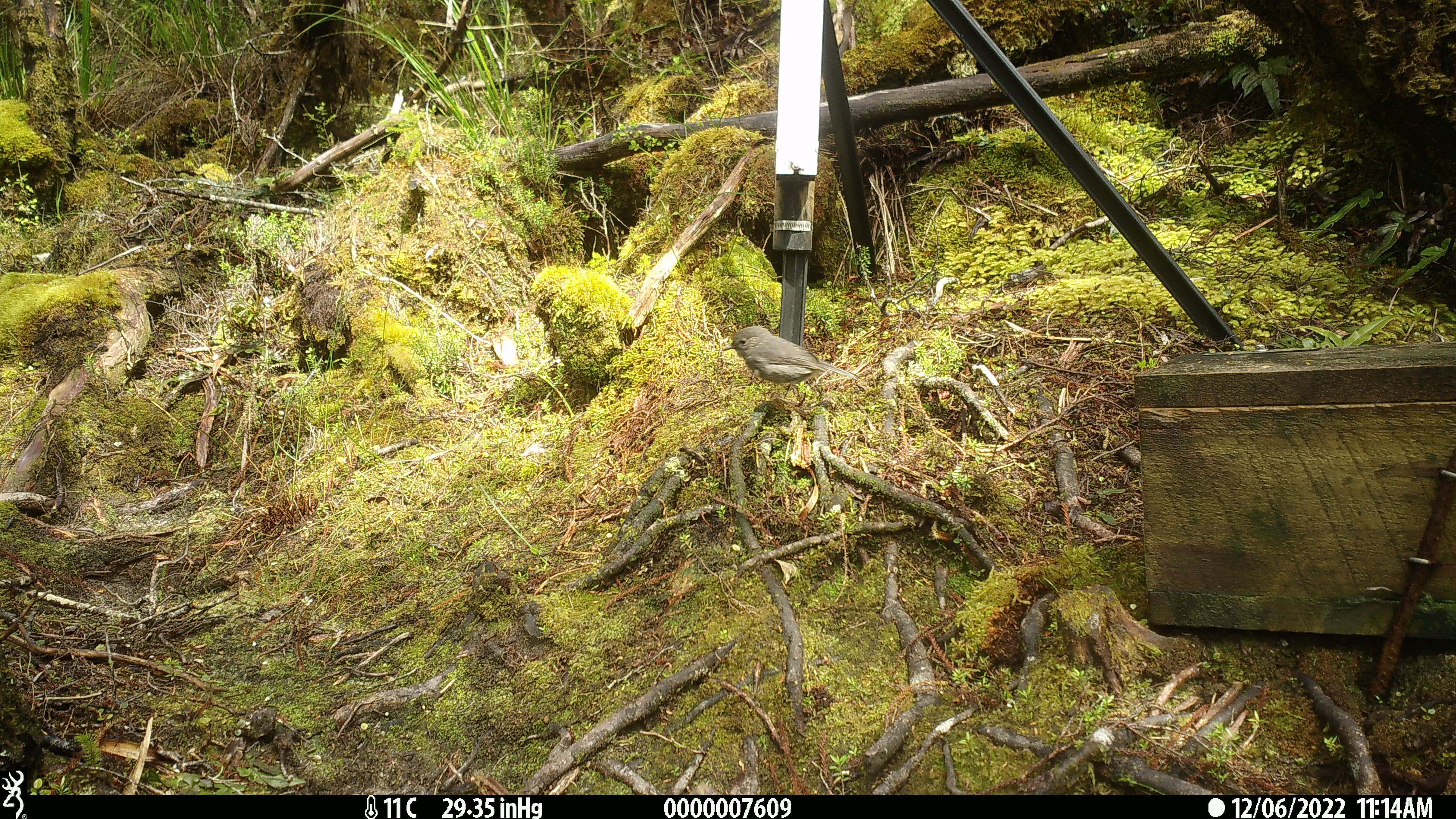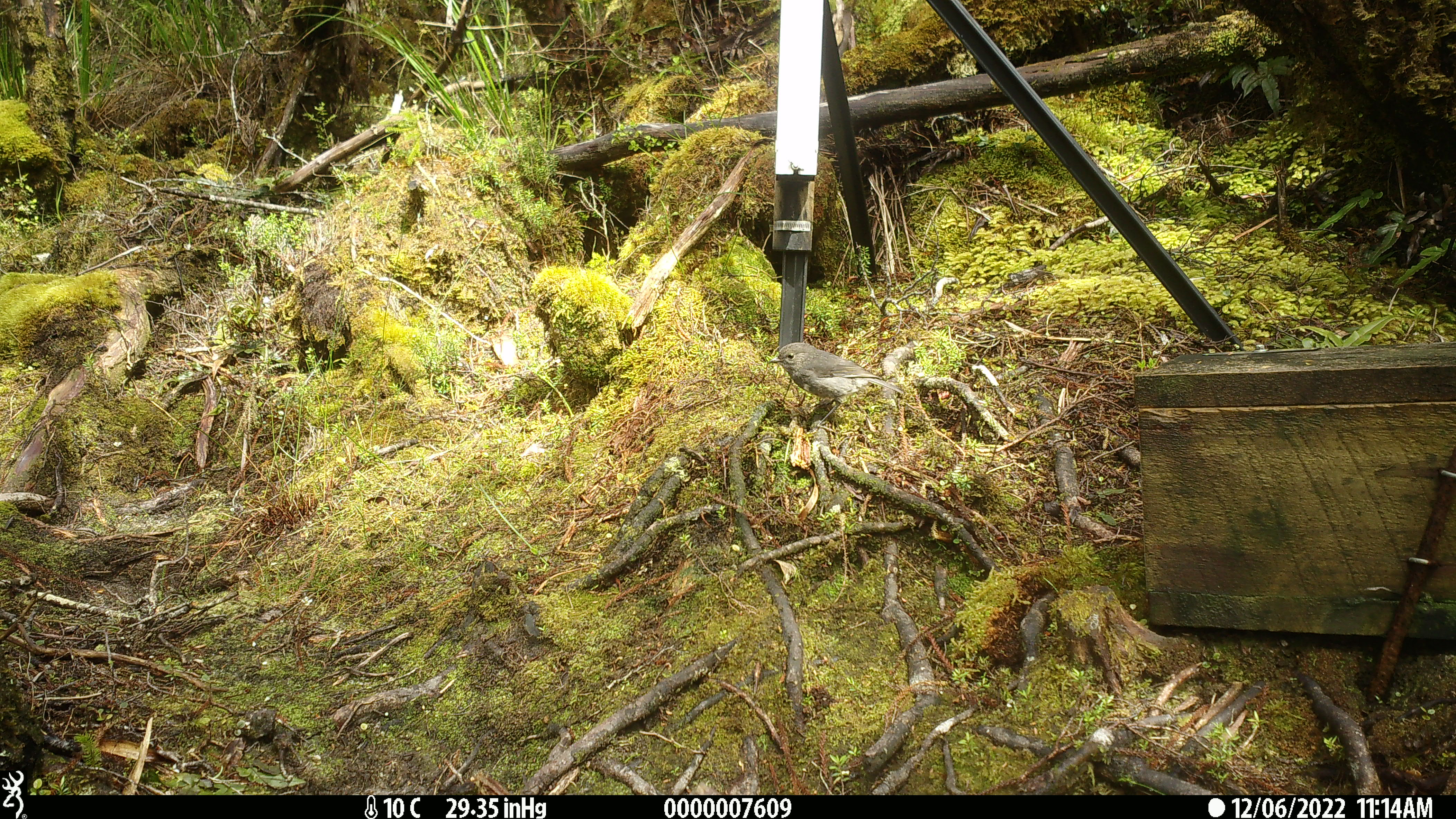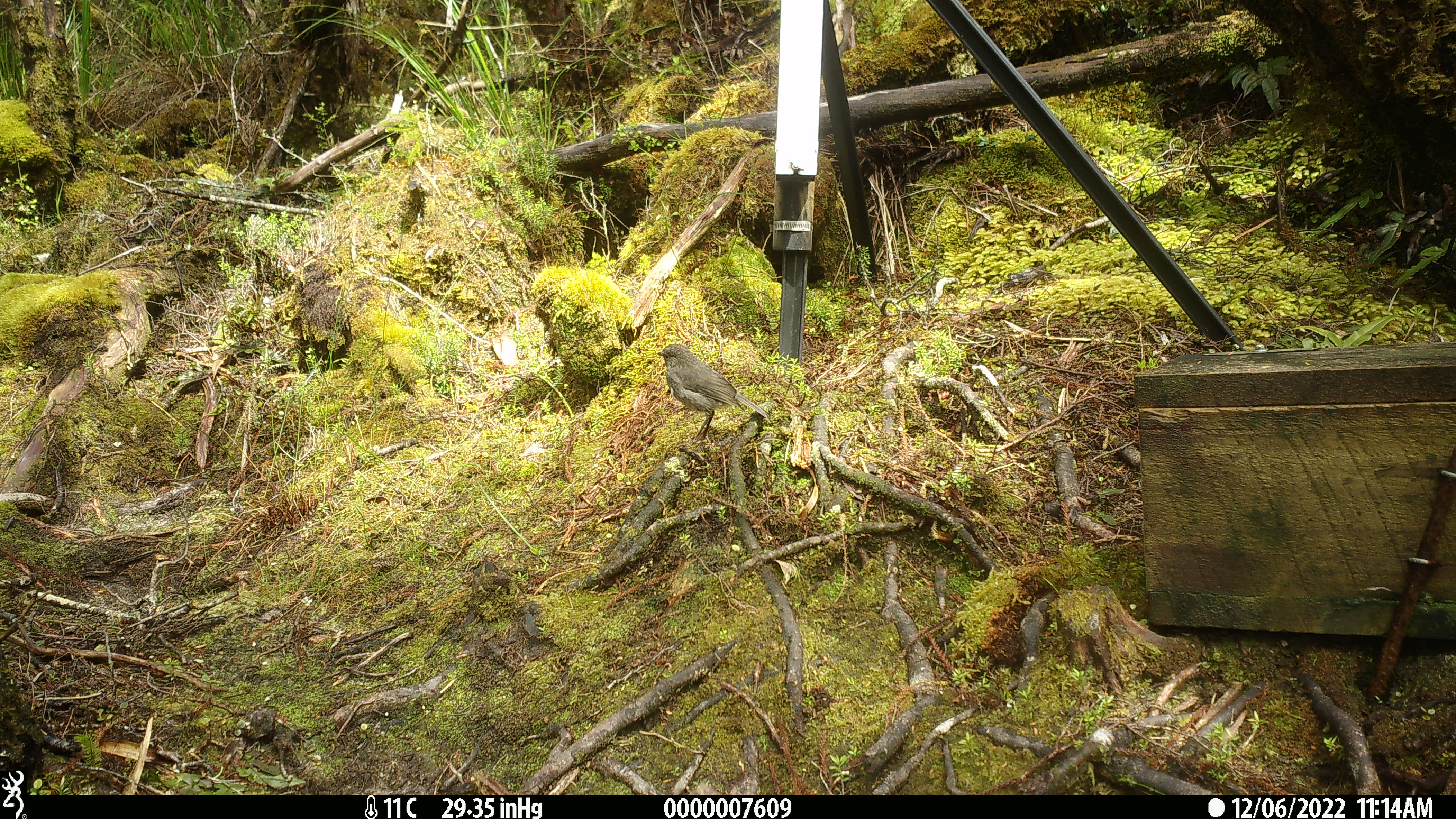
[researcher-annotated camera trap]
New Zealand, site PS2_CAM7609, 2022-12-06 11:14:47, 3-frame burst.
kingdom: Animalia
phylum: Chordata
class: Aves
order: Passeriformes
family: Petroicidae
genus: Petroica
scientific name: Petroica australis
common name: new zealand robin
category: robin